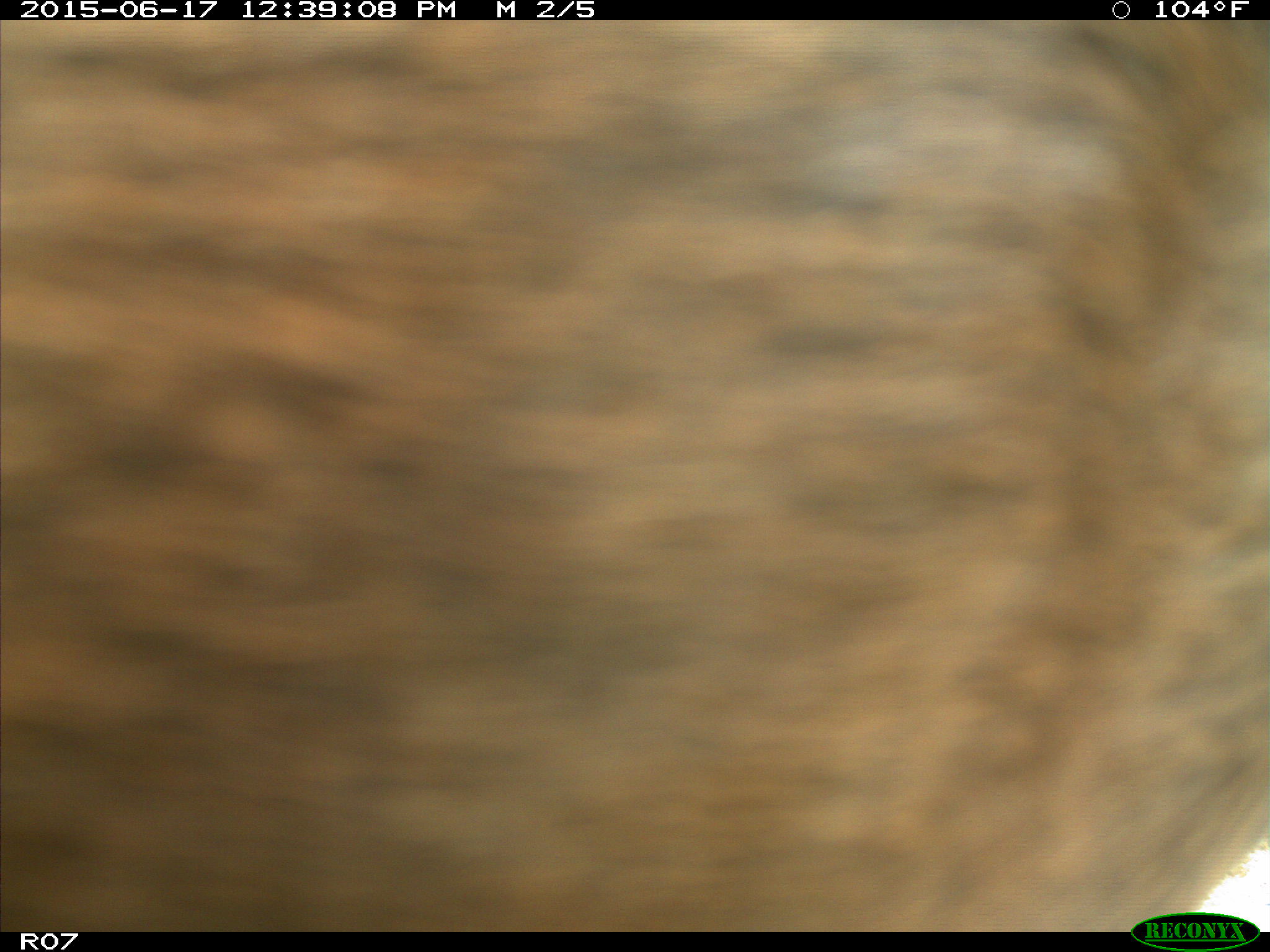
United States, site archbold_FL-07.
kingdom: Animalia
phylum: Chordata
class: Mammalia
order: Artiodactyla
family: Bovidae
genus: Bos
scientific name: Bos taurus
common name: domestic cow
Bos taurus (domestic cow).